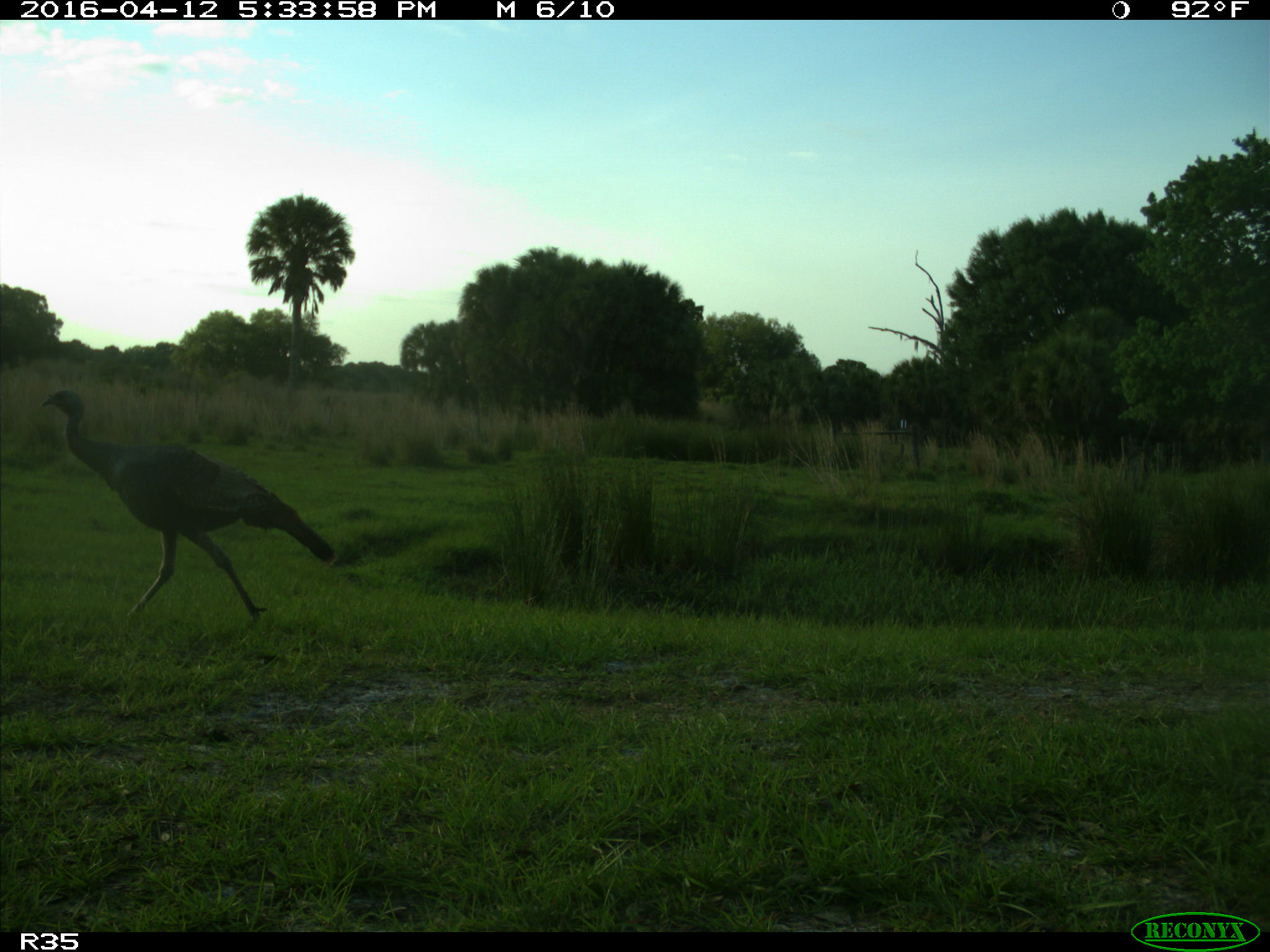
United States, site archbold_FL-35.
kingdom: Animalia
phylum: Chordata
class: Aves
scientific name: Aves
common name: birds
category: unidentified bird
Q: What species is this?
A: Unidentified bird (birds) (Aves).